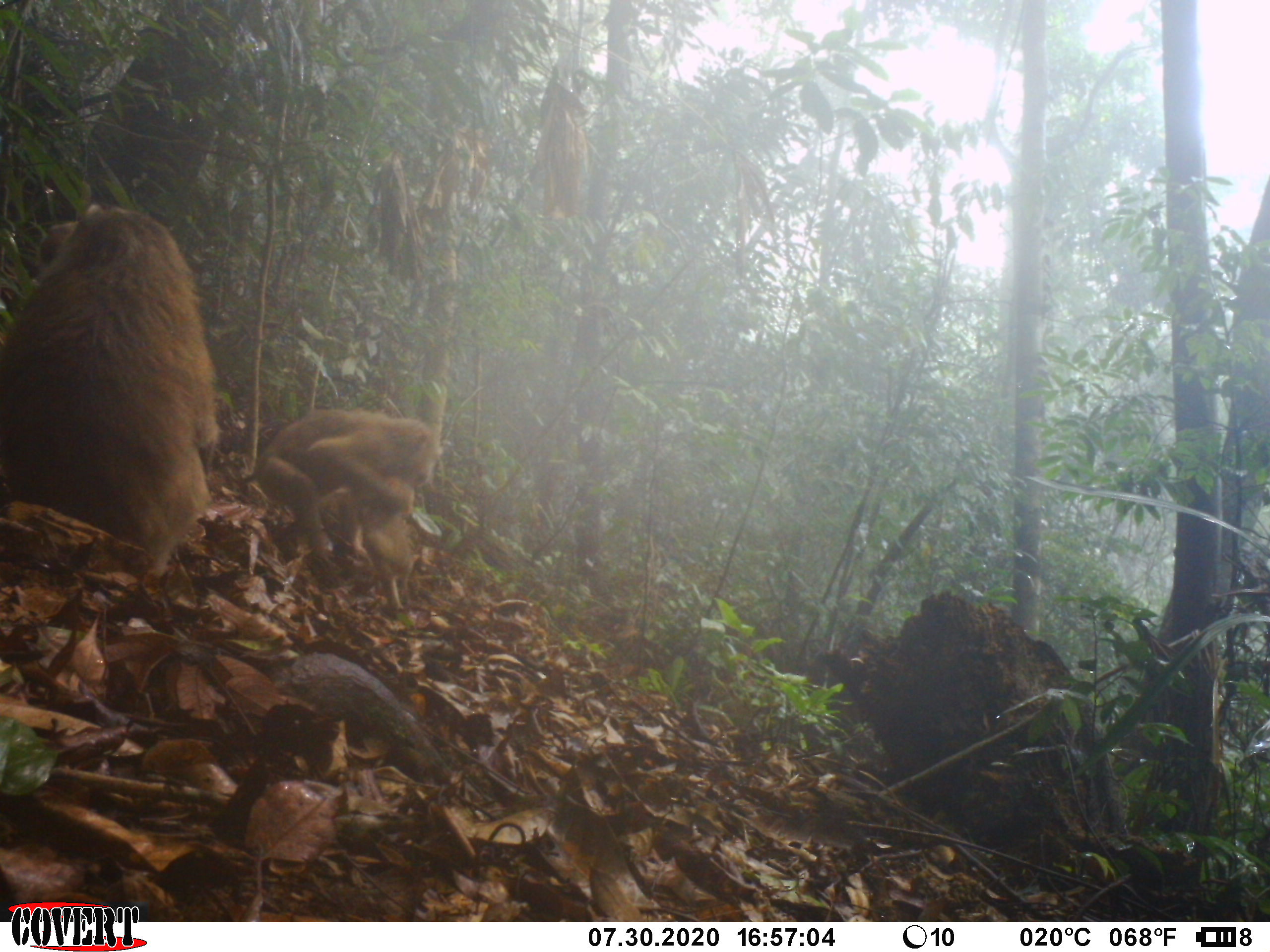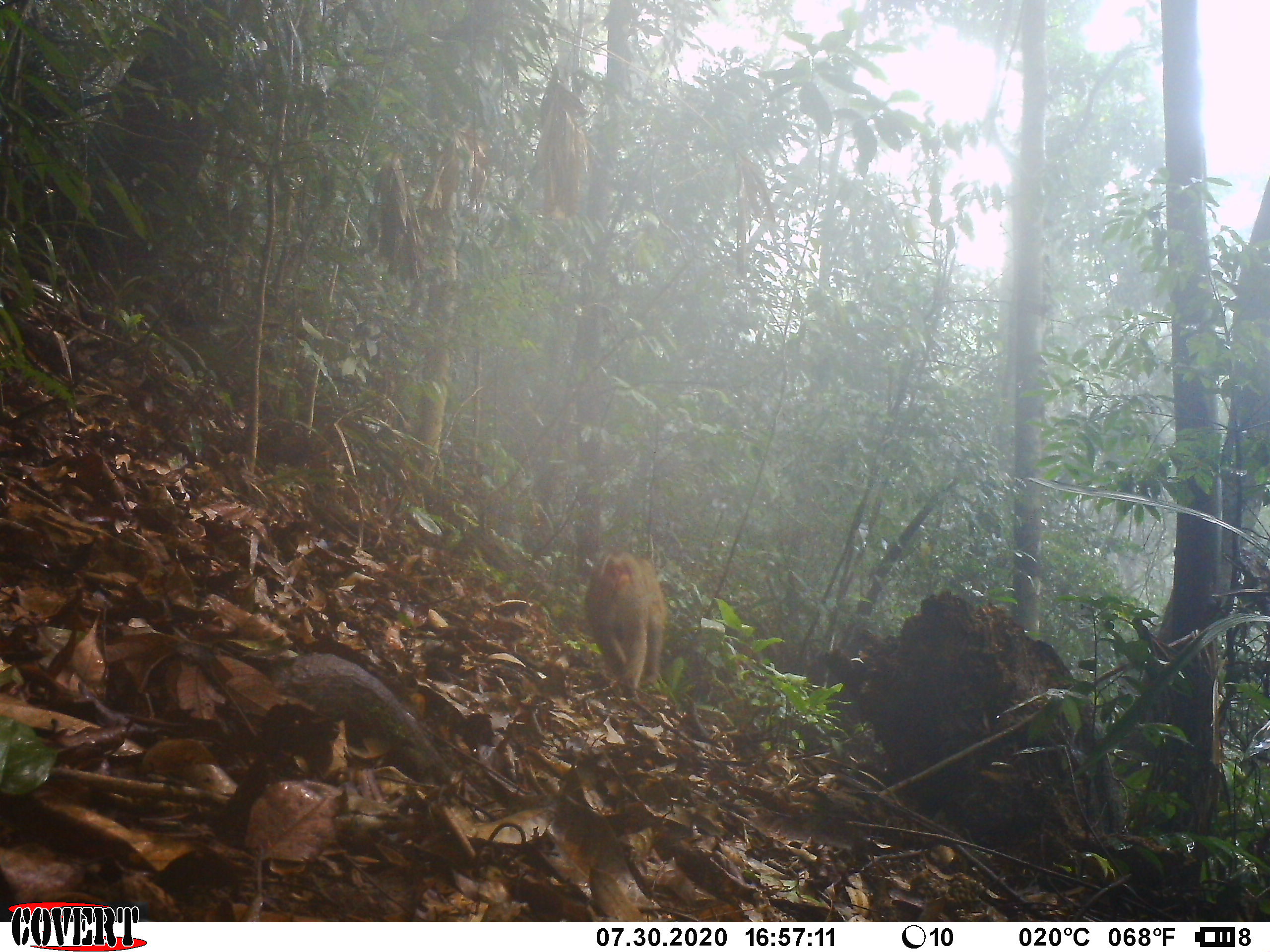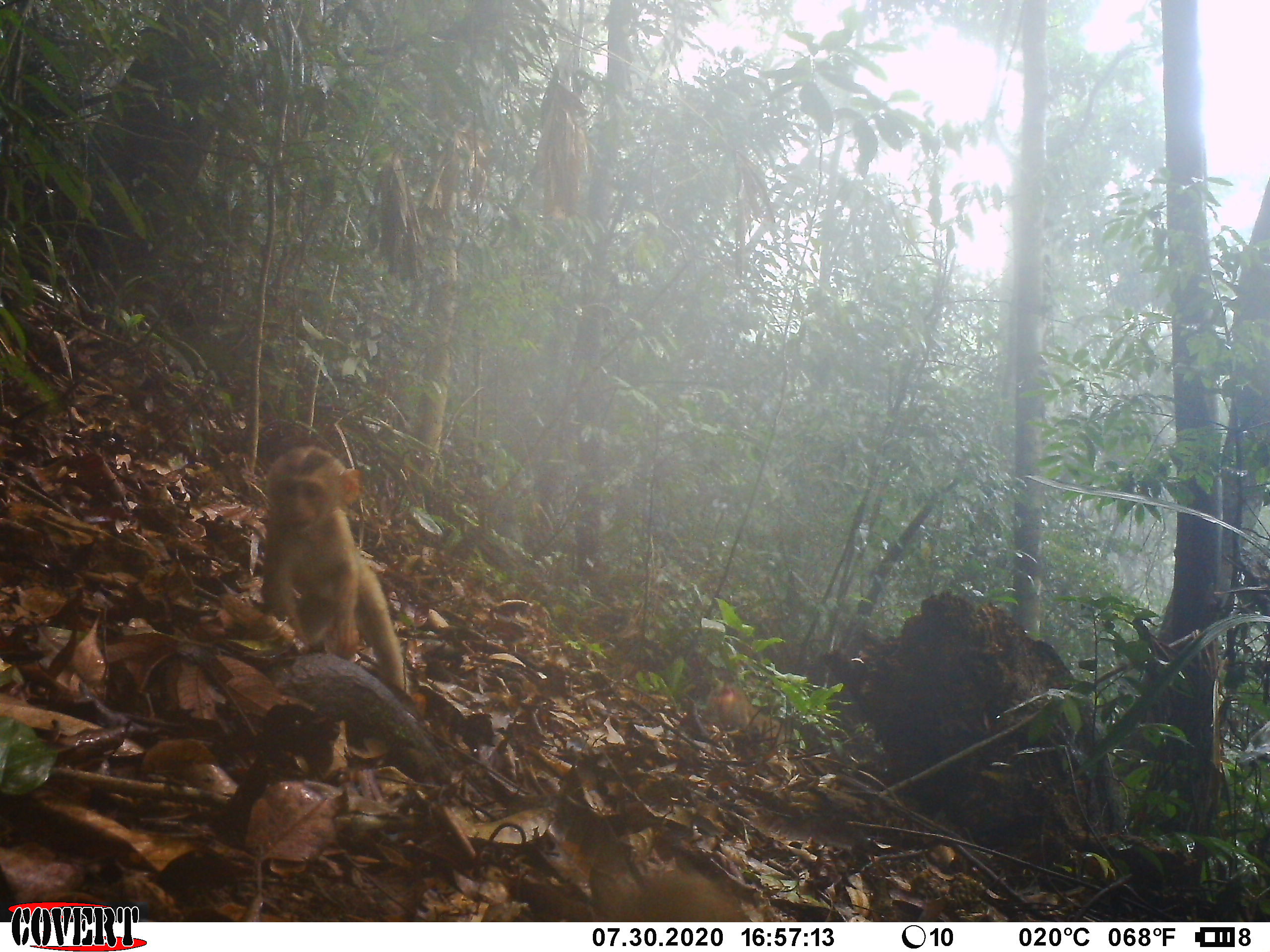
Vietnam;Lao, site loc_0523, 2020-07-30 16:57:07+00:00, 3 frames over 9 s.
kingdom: Animalia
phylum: Chordata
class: Mammalia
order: Primates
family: Cercopithecidae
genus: Macaca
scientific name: Macaca nemestrina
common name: pig-tailed macaque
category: pig tailed macaque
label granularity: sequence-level